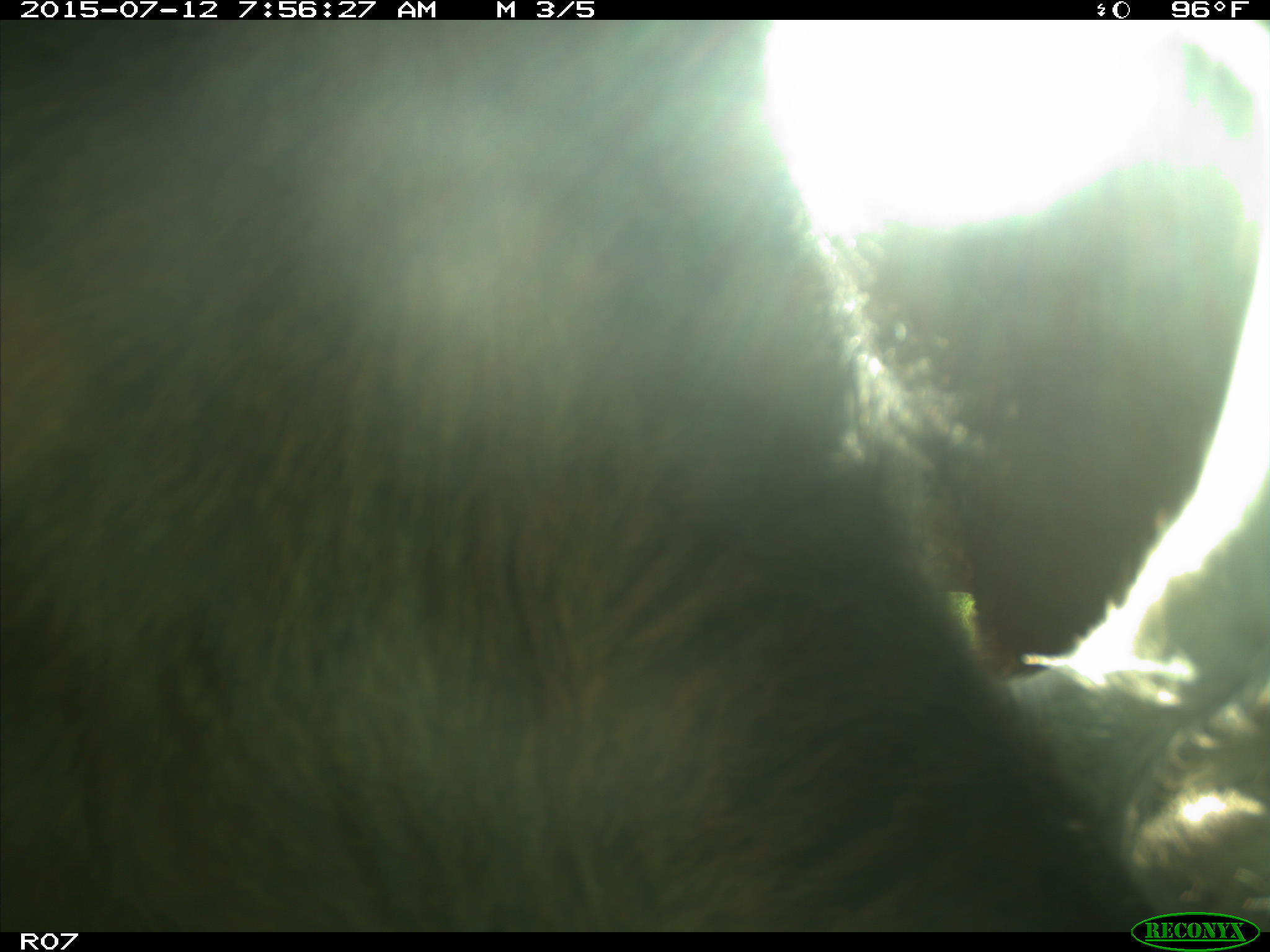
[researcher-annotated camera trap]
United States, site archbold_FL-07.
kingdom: Animalia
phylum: Chordata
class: Mammalia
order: Artiodactyla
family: Bovidae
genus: Bos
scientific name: Bos taurus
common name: domestic cow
Bos taurus (domestic cow).